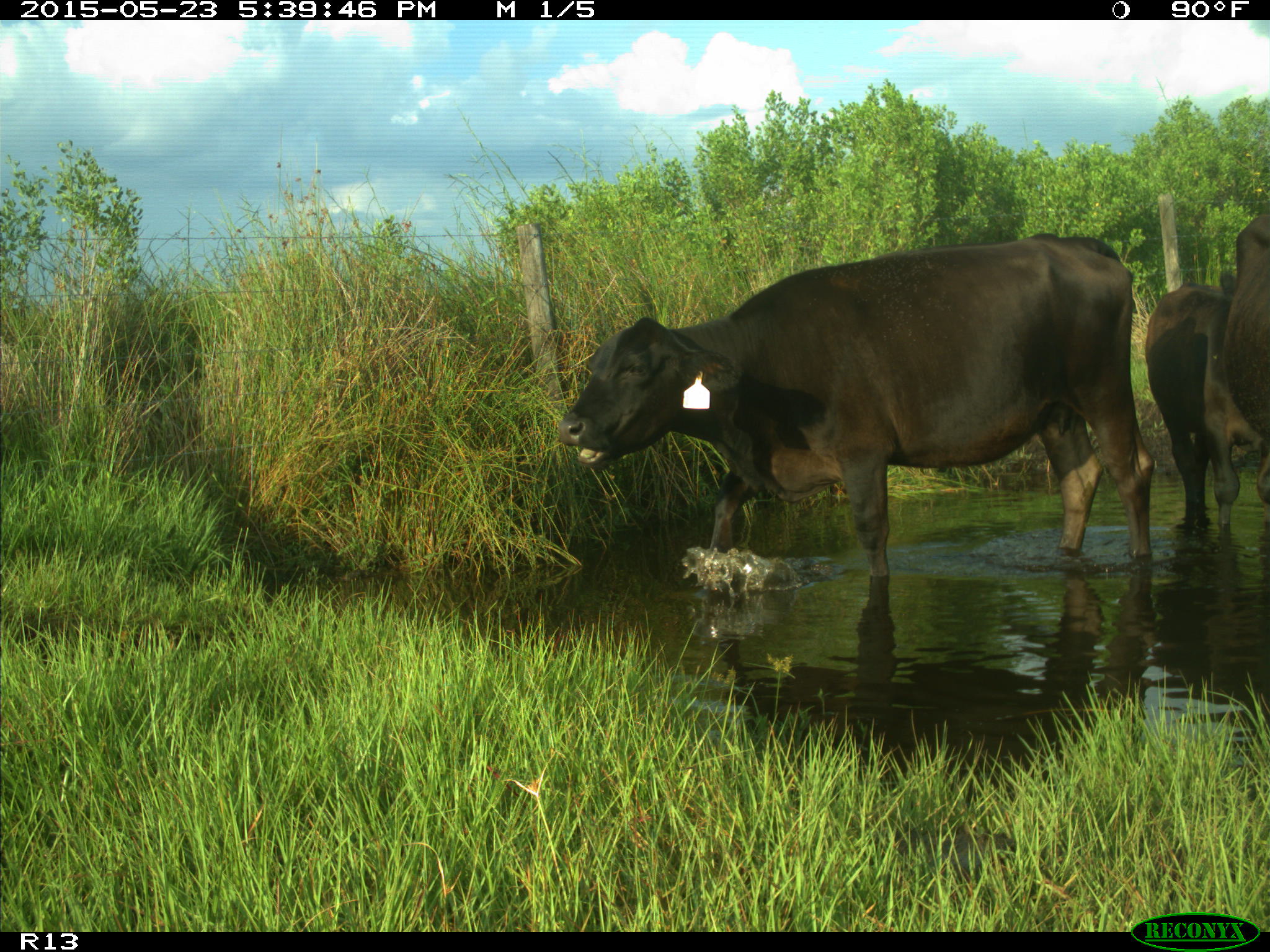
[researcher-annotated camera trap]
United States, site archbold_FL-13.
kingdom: Animalia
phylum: Chordata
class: Mammalia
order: Artiodactyla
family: Bovidae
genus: Bos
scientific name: Bos taurus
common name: domestic cow